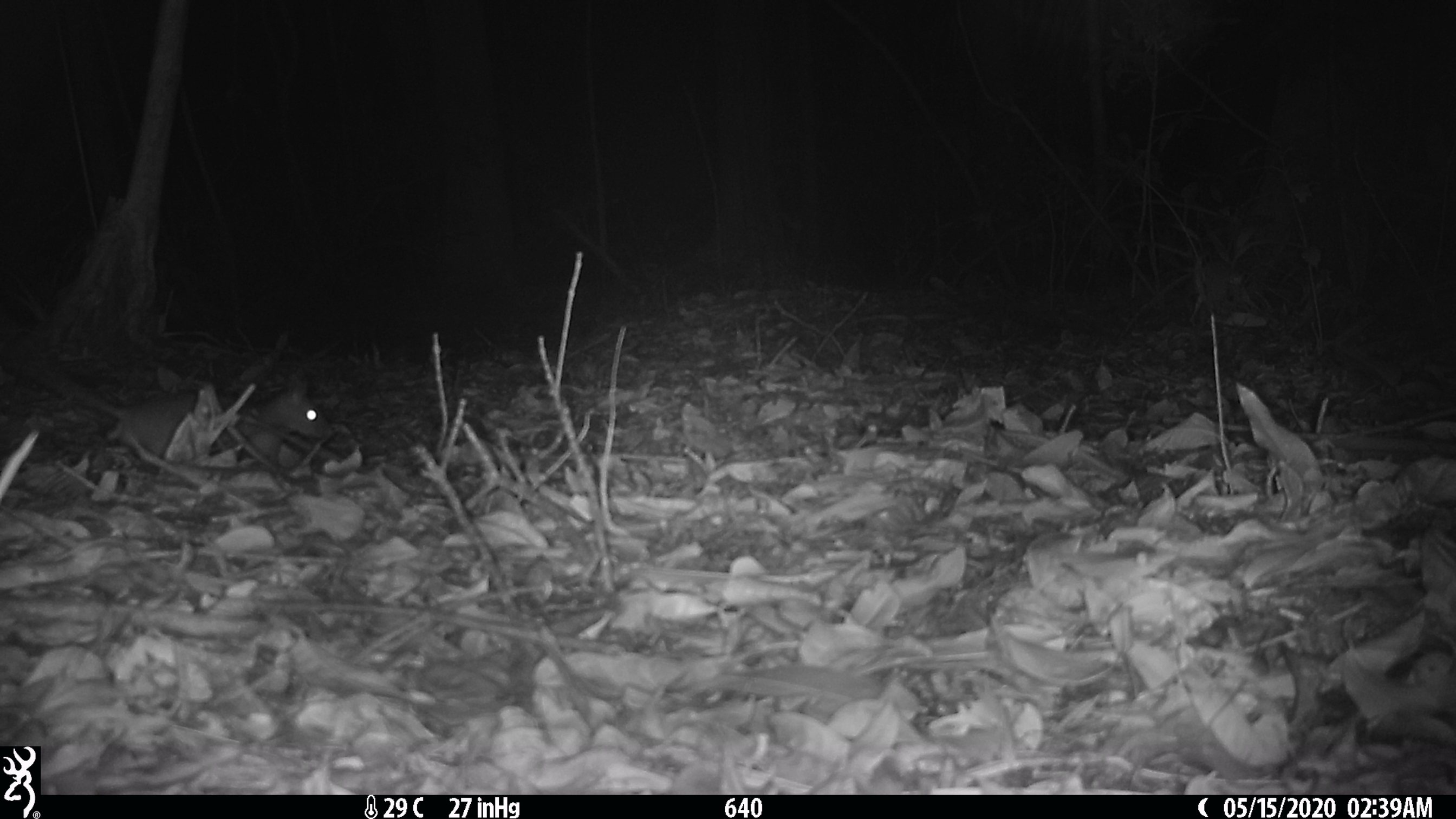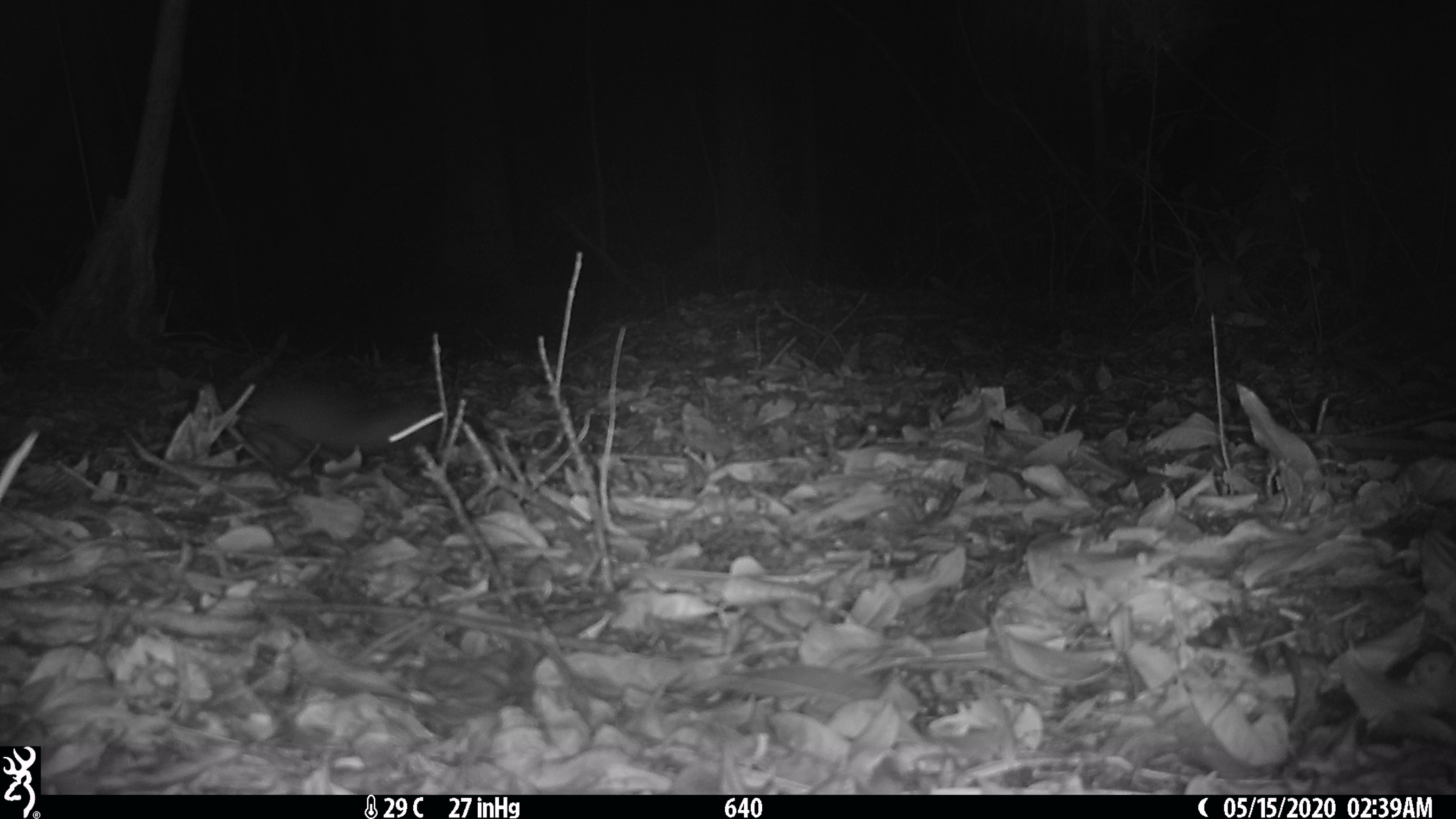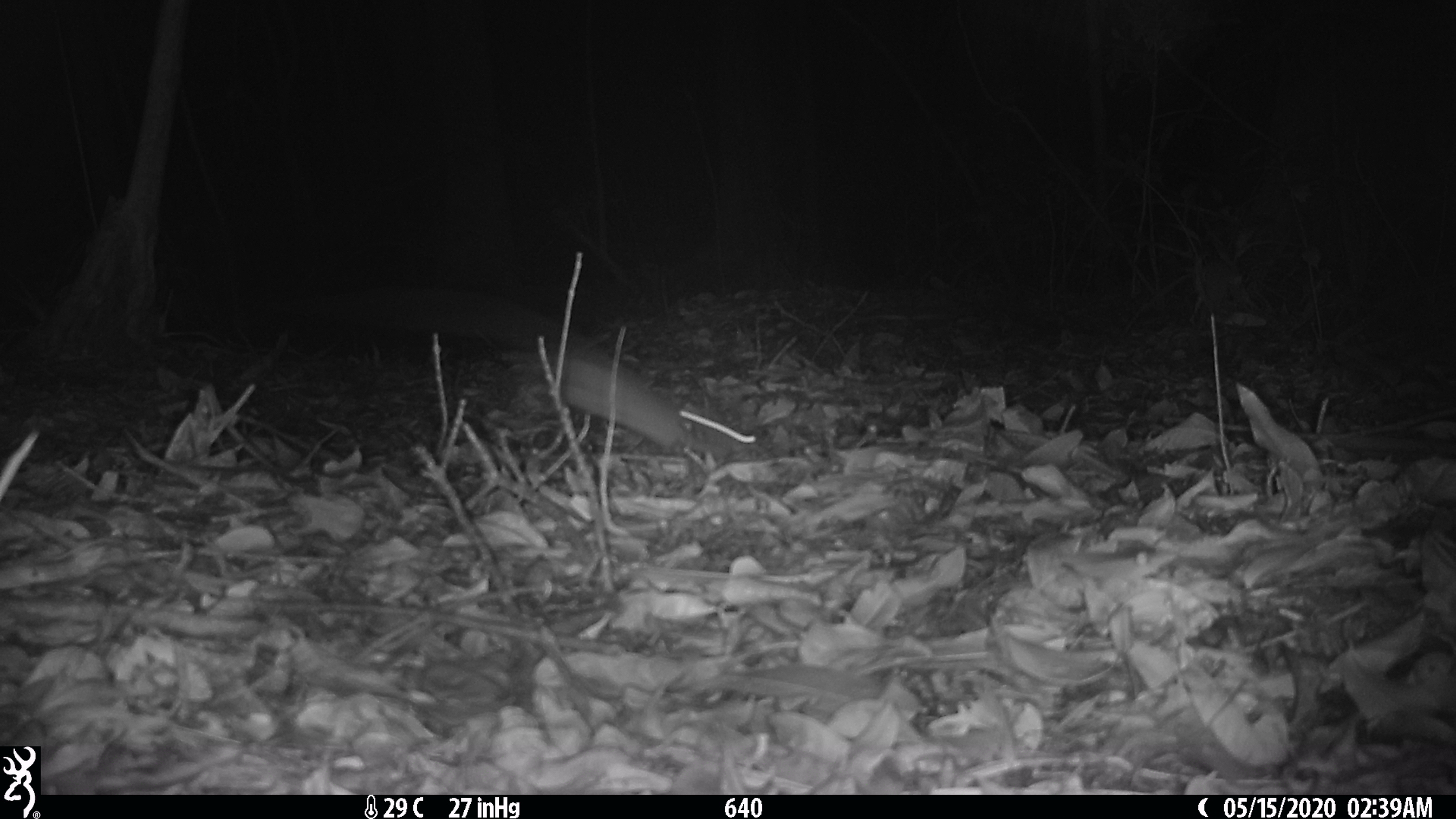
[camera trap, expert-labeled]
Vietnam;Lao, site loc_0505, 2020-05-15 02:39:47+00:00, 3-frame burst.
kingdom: Animalia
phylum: Chordata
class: Mammalia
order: Rodentia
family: Muridae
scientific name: Muridae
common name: old-world mice and rats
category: unidentified murid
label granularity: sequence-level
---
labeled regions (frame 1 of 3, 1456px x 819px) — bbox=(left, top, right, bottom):
unidentified murid: bbox=(16, 348, 333, 464)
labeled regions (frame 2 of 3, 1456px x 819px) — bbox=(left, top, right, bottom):
unidentified murid: bbox=(160, 362, 449, 459)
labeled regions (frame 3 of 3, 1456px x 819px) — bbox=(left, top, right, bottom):
unidentified murid: bbox=(349, 285, 759, 461)